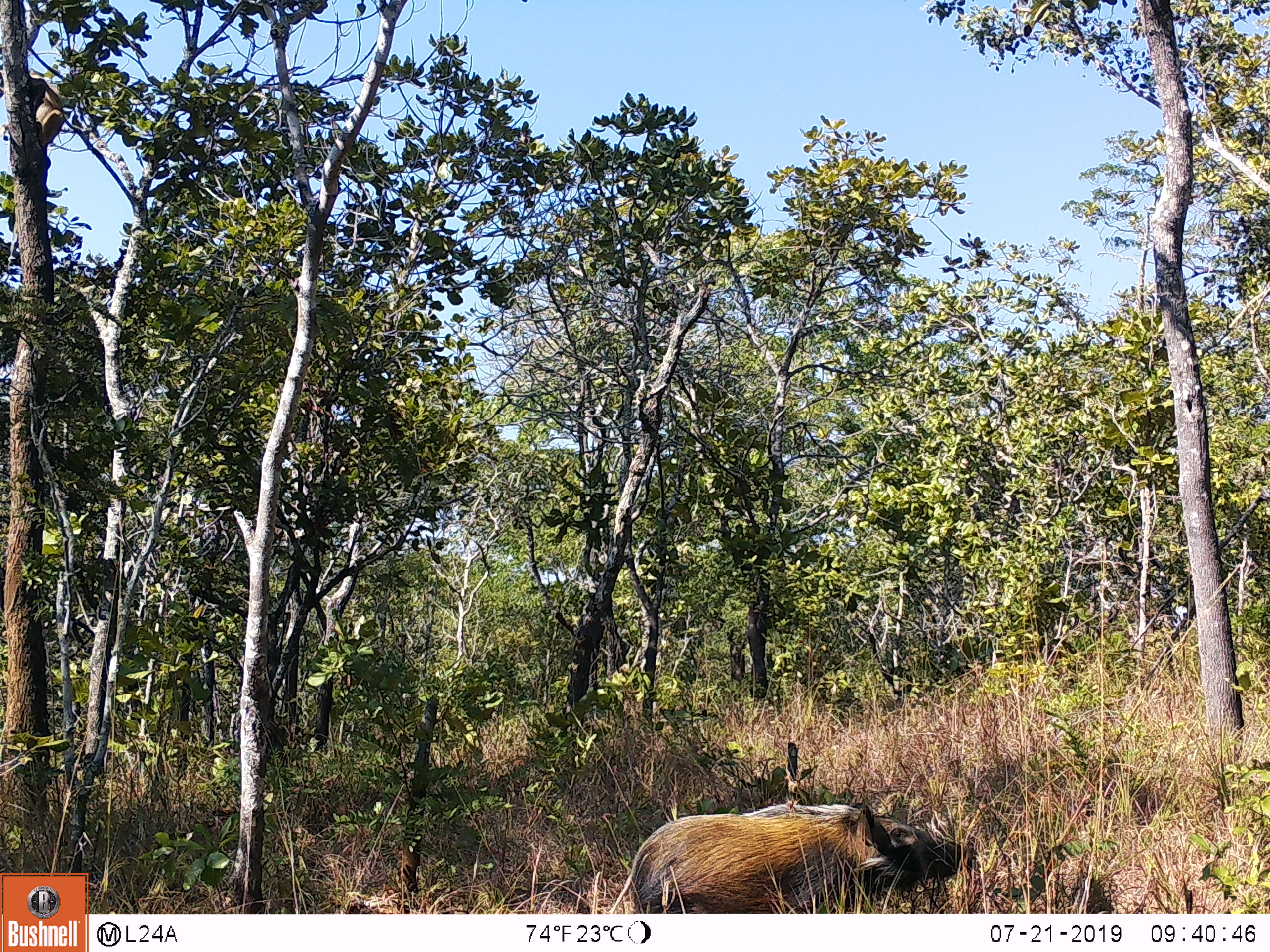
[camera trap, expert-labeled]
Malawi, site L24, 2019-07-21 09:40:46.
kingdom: Animalia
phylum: Chordata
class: Mammalia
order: Artiodactyla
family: Suidae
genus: Potamochoerus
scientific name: Potamochoerus larvatus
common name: bushpig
Bushpig (Potamochoerus larvatus), count 1.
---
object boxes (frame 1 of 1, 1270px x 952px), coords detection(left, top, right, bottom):
bushpig: detection(588, 792, 983, 908)